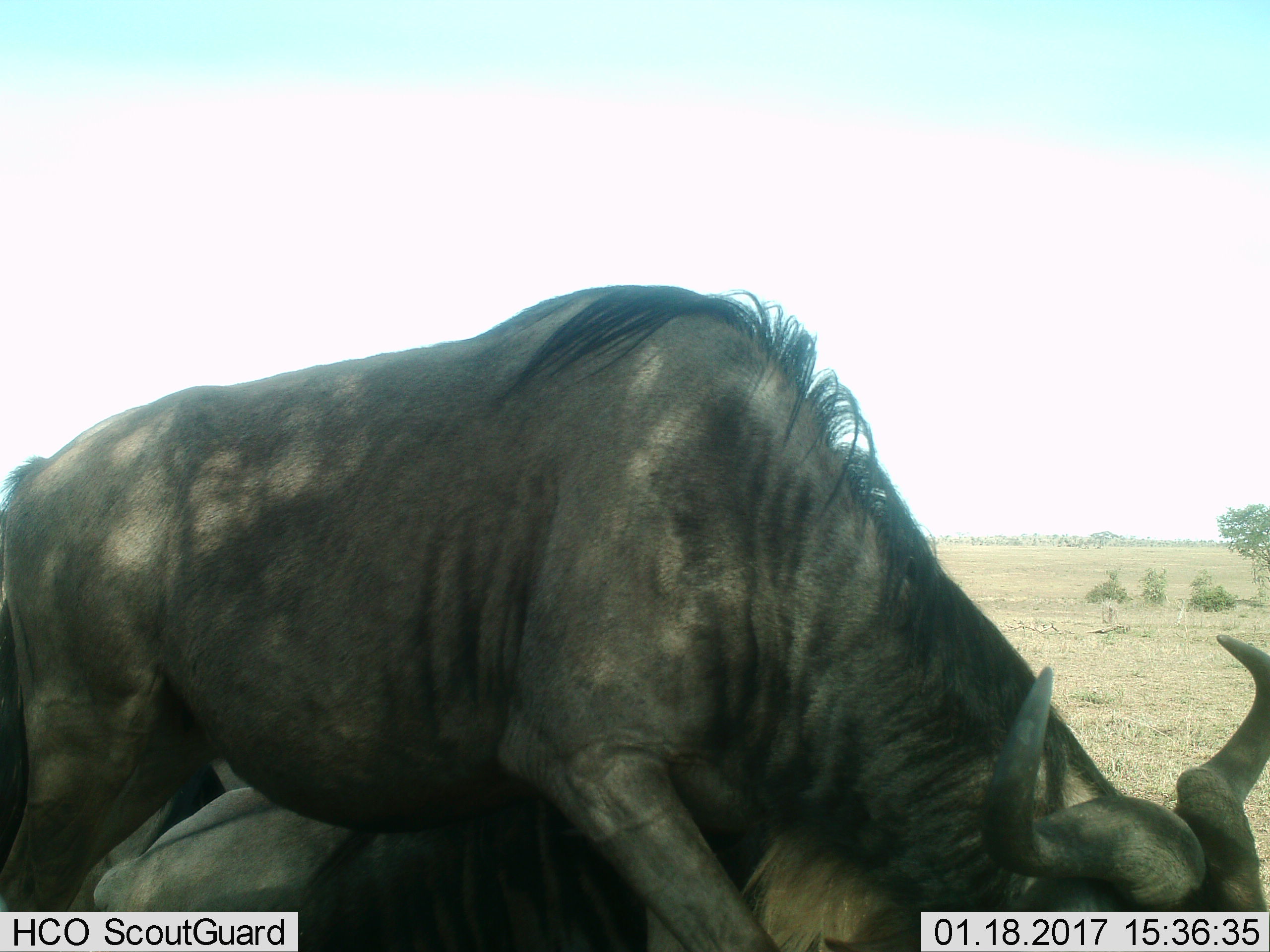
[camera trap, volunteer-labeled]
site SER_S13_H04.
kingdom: Animalia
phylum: Chordata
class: Mammalia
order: Artiodactyla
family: Bovidae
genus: Connochaetes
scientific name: Connochaetes taurinus taurinus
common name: blue wildebeest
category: wildebeestblue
Wildebeestblue (blue wildebeest) (Connochaetes taurinus taurinus), count 3. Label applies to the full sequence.